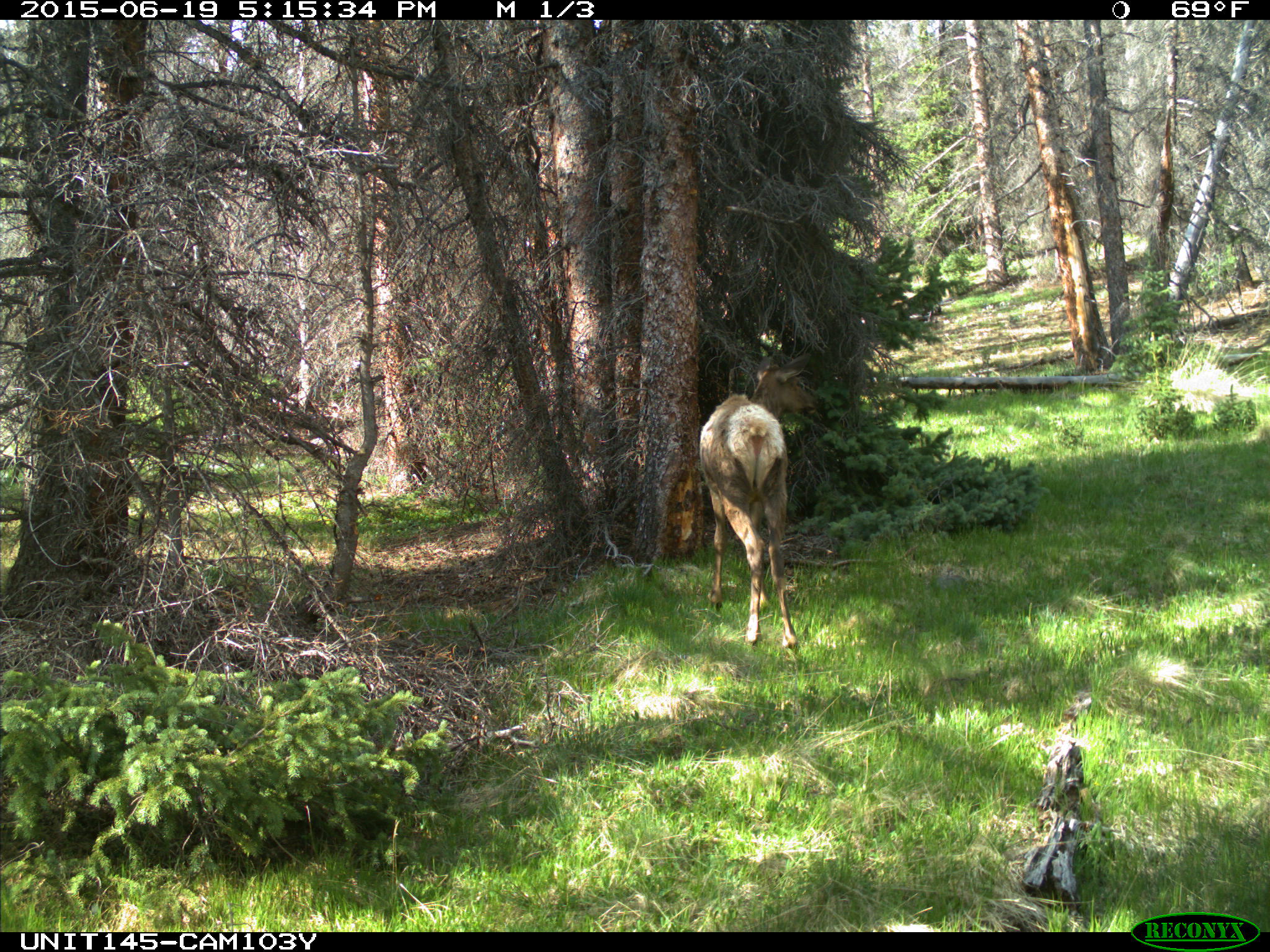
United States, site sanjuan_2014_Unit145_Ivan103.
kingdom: Animalia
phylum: Chordata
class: Mammalia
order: Artiodactyla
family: Cervidae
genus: Cervus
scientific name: Cervus elaphus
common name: red deer